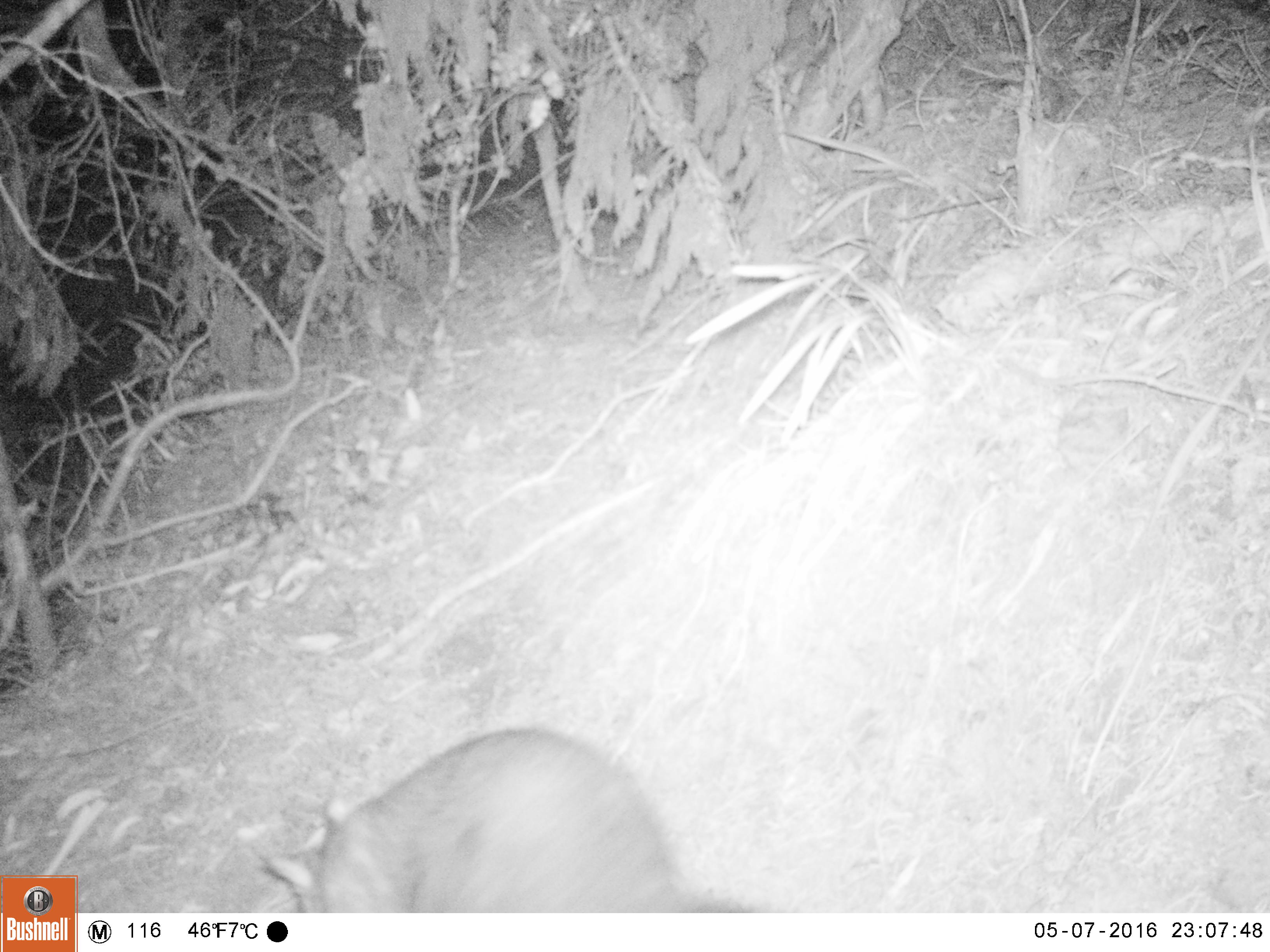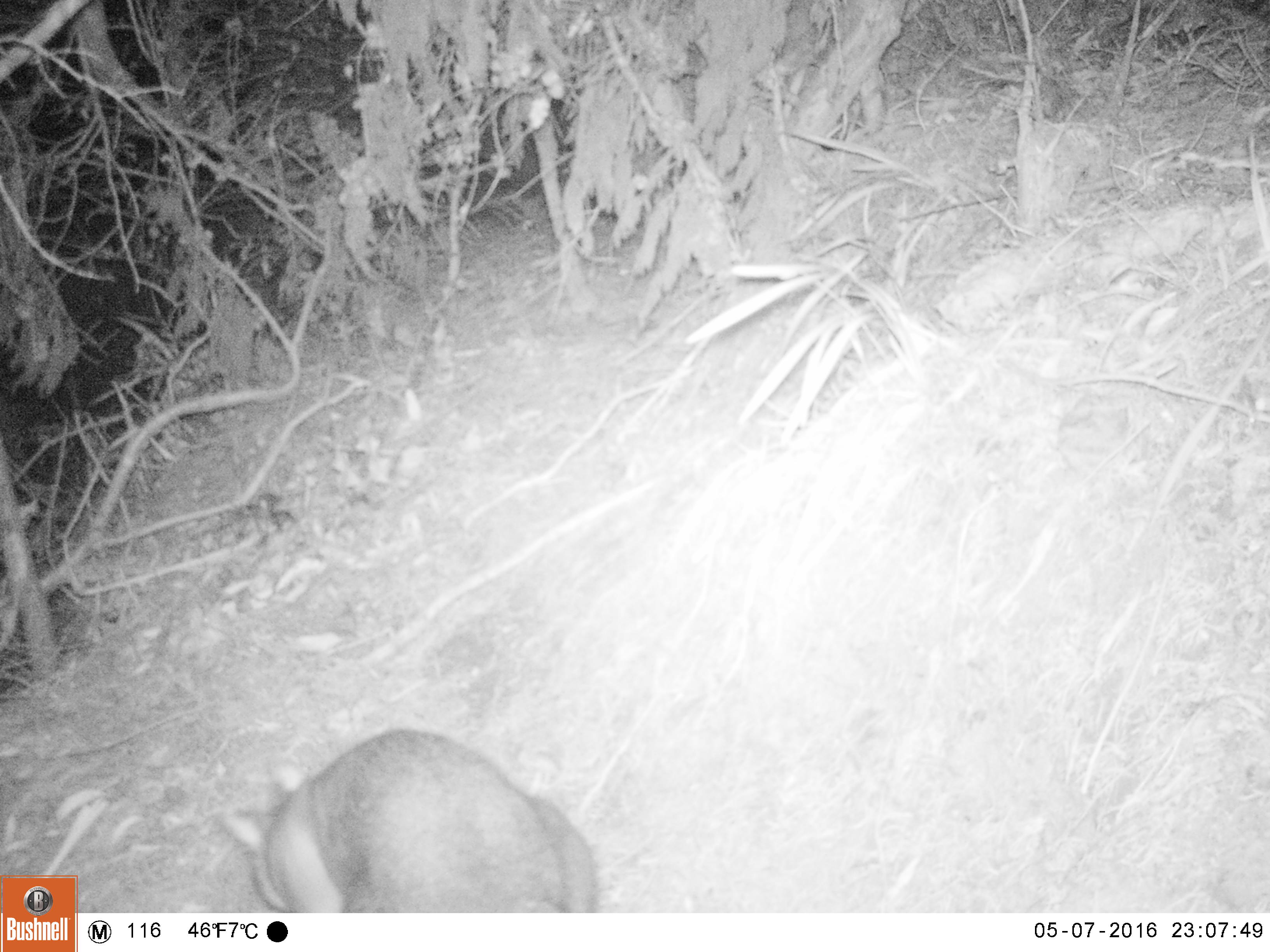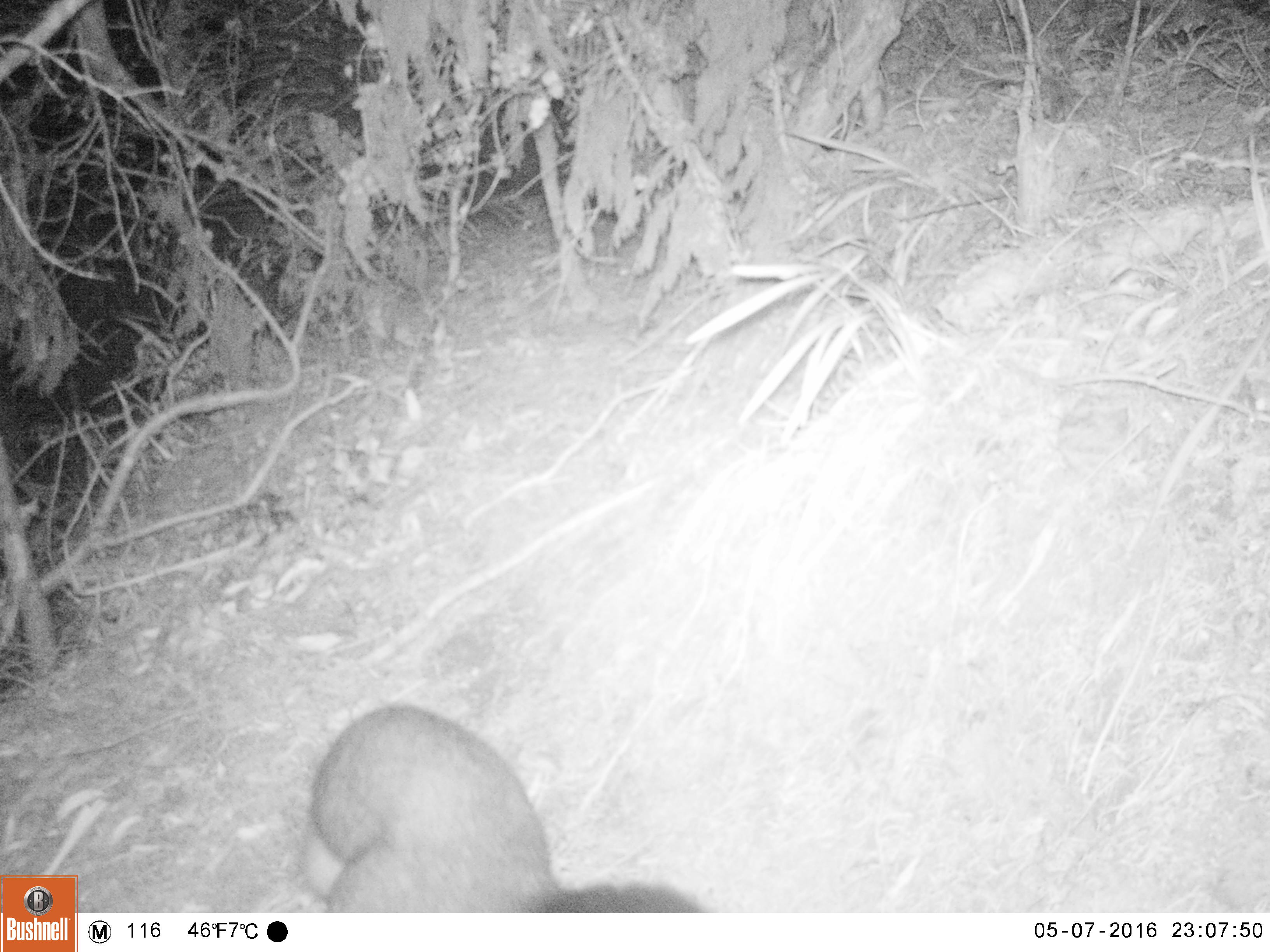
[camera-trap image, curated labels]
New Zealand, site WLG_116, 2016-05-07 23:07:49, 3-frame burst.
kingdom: Animalia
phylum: Chordata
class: Mammalia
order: Diprotodontia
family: Phalangeridae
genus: Trichosurus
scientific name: Trichosurus vulpecula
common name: common brushtail possum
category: possum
Possum (common brushtail possum) (Trichosurus vulpecula).